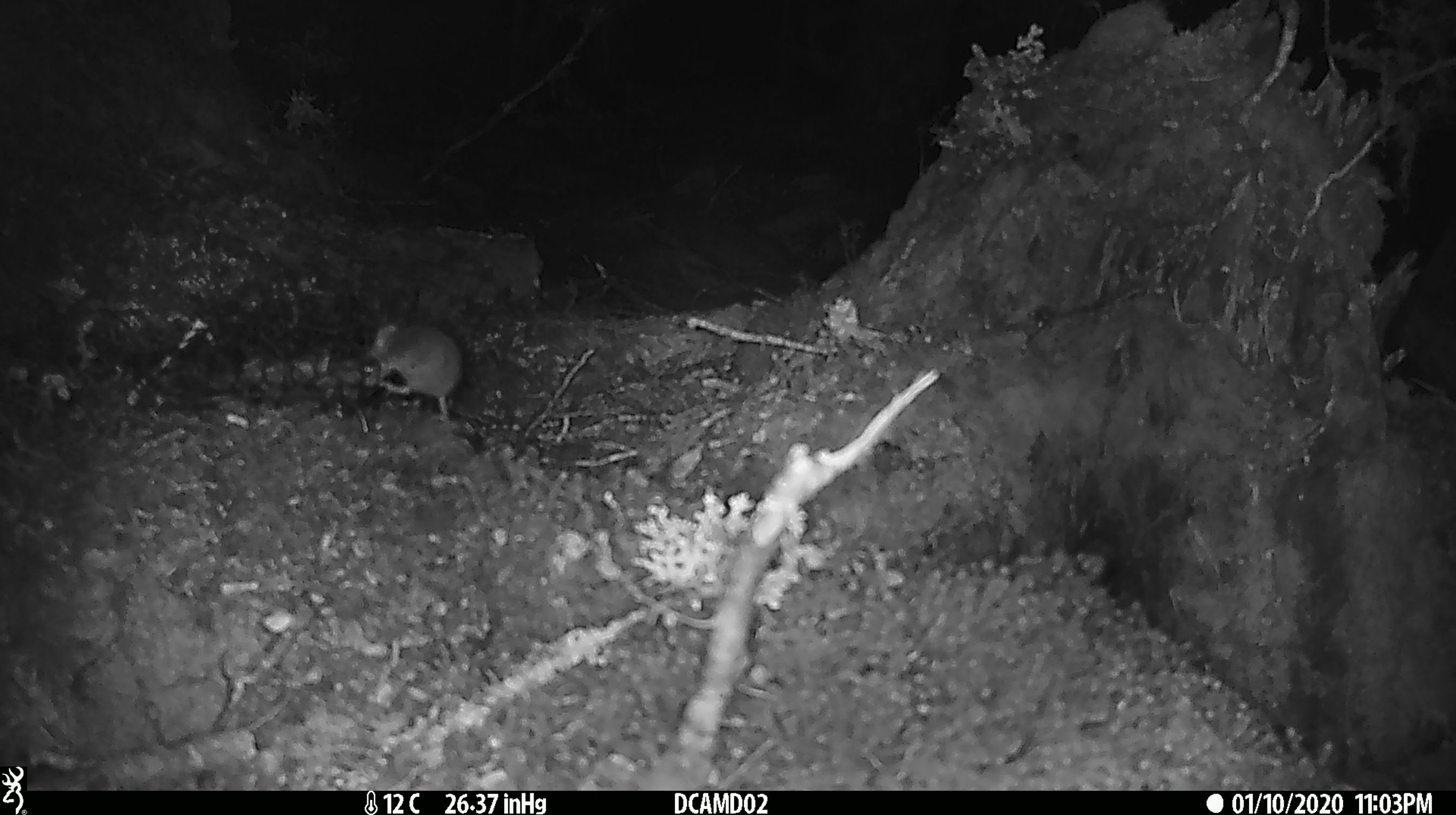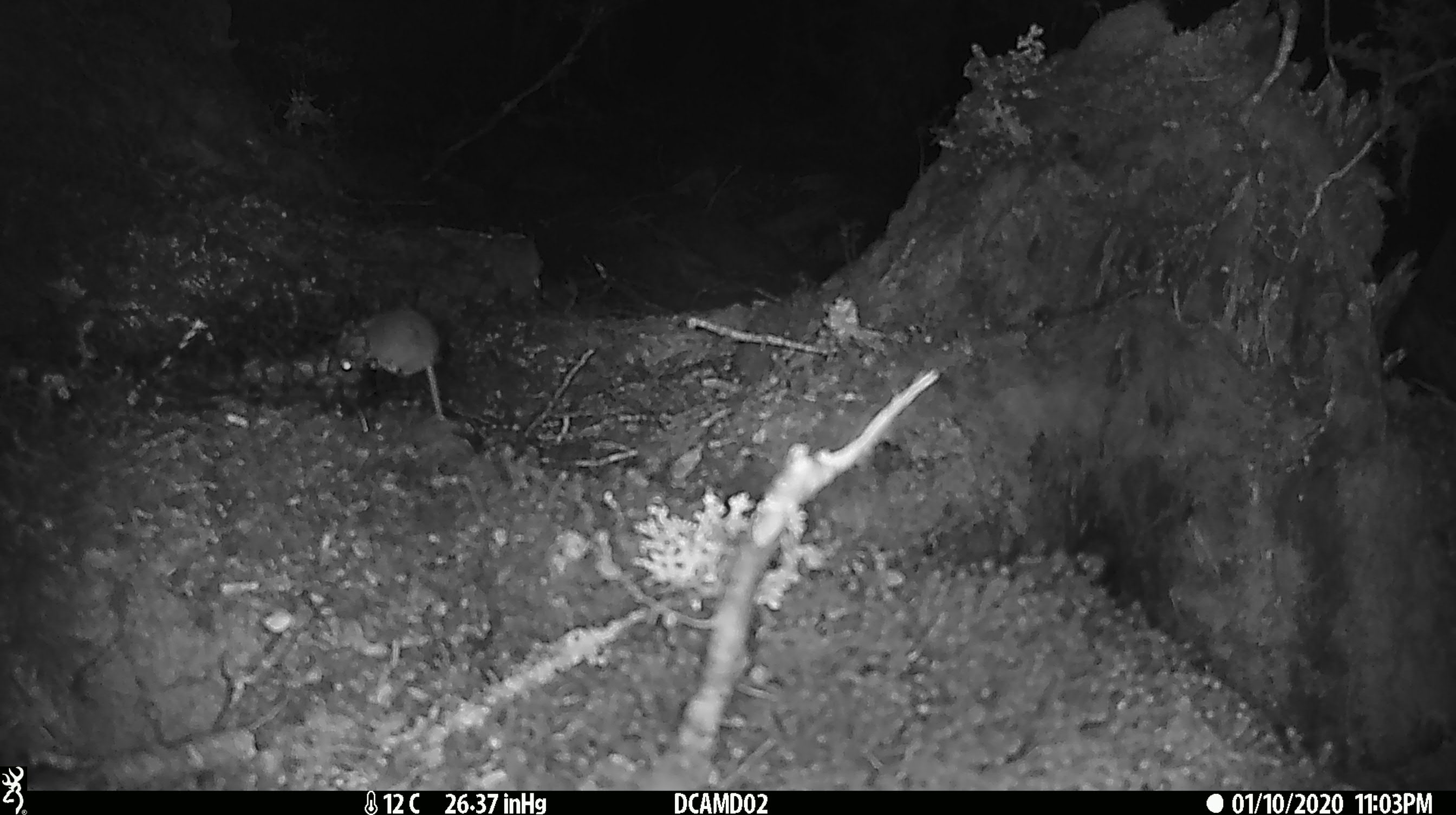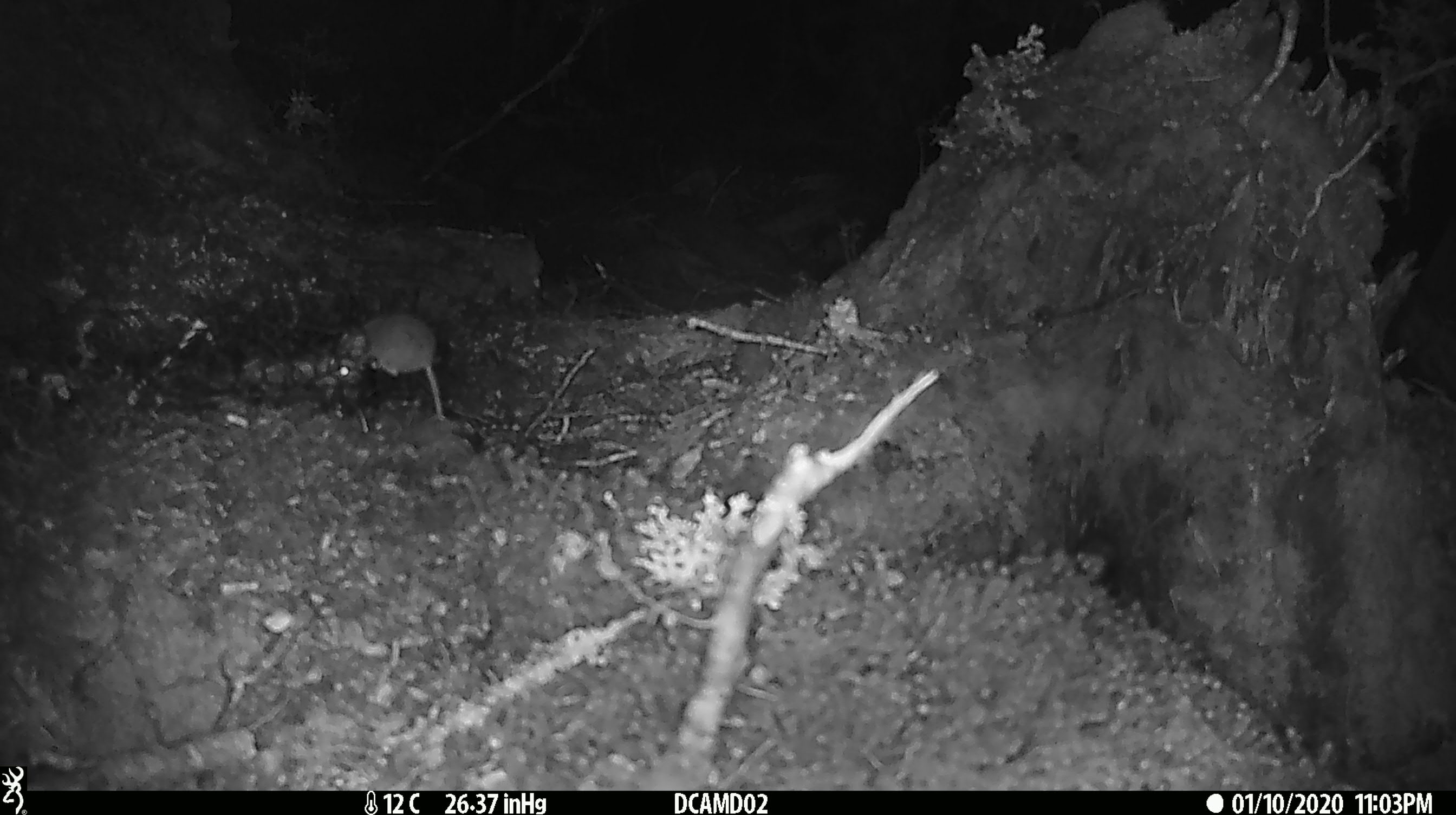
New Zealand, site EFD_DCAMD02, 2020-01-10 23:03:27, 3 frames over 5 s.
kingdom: Animalia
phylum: Chordata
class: Mammalia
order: Rodentia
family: Muridae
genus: Mus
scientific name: Mus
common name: mouse